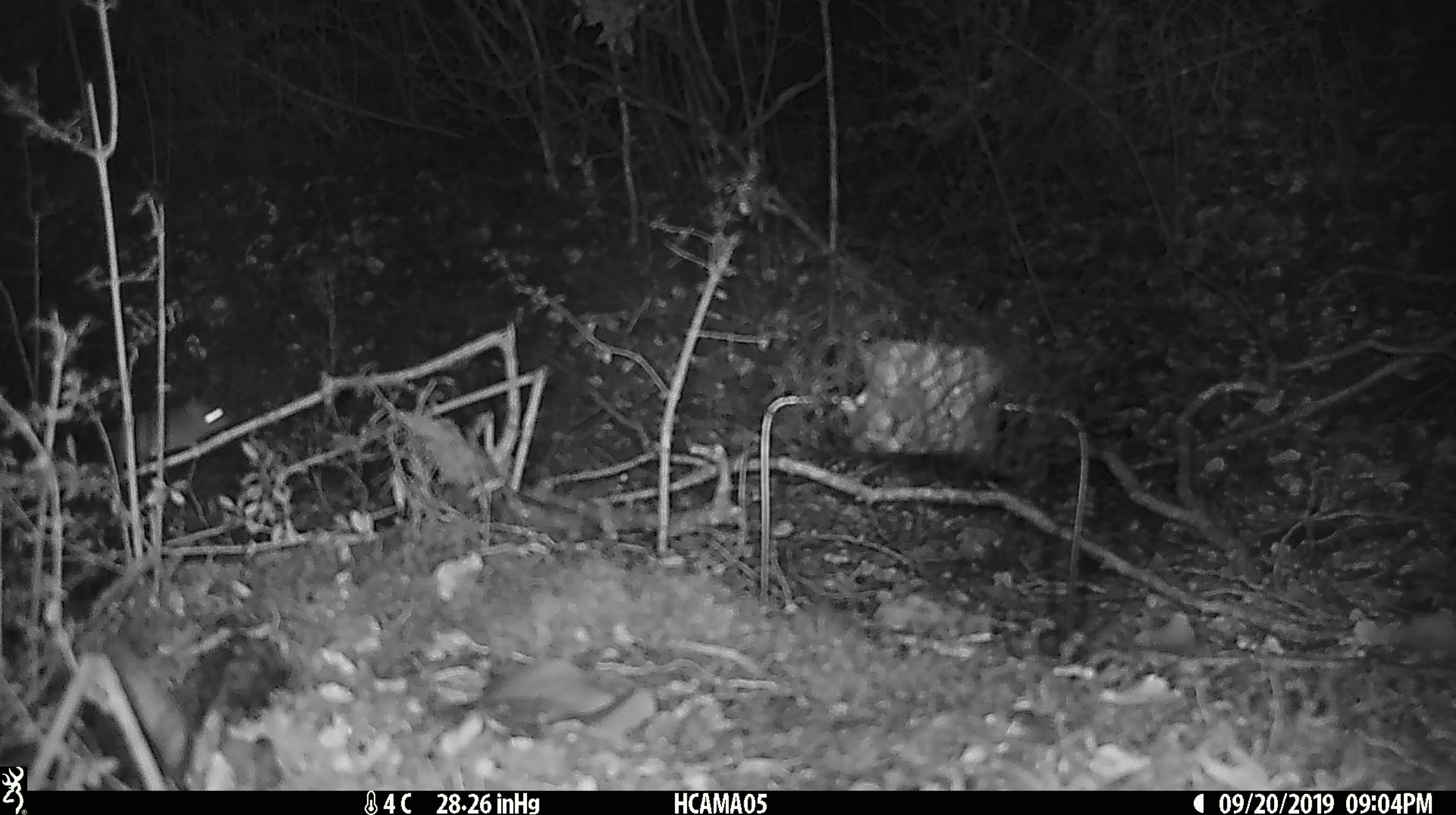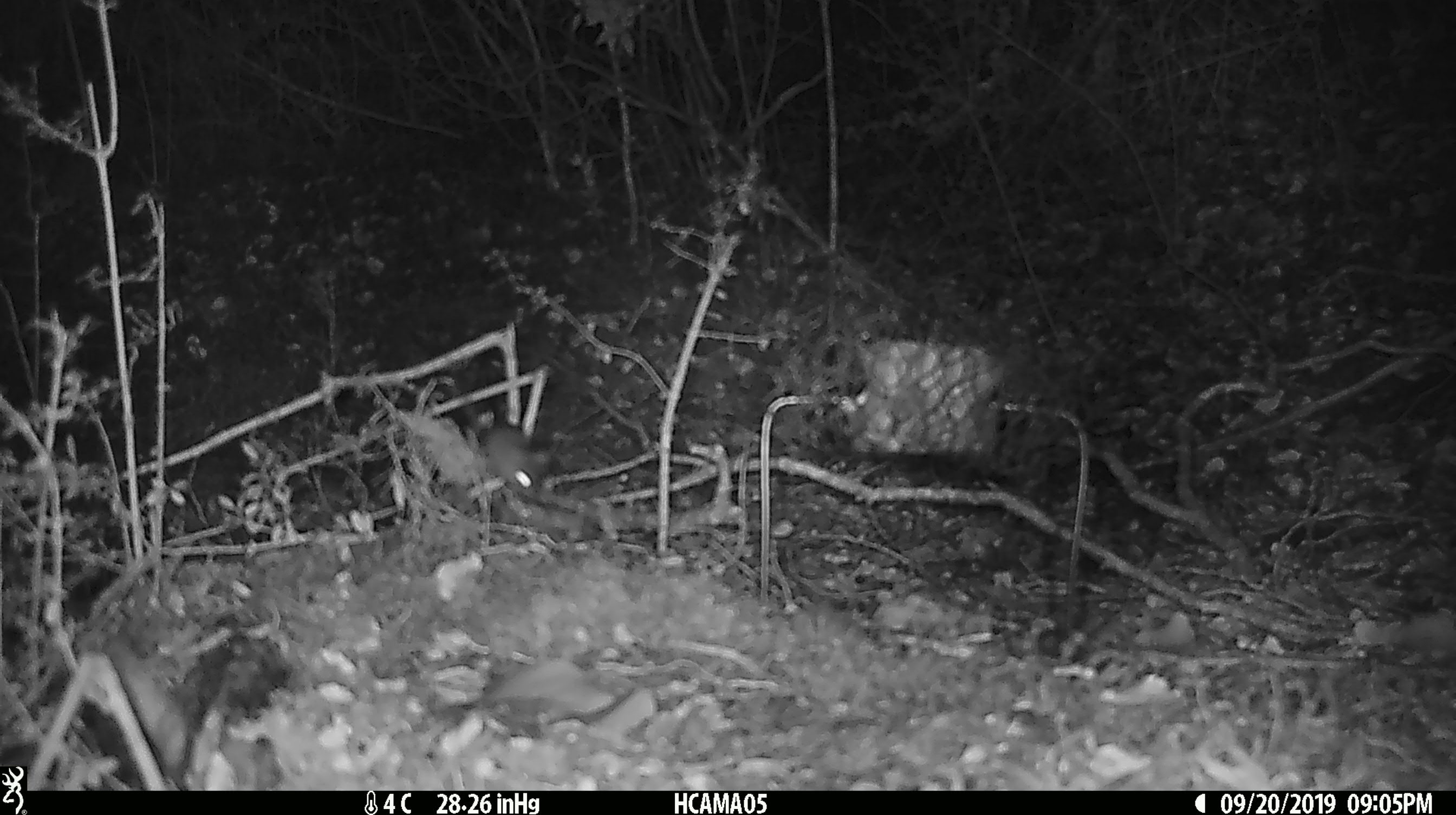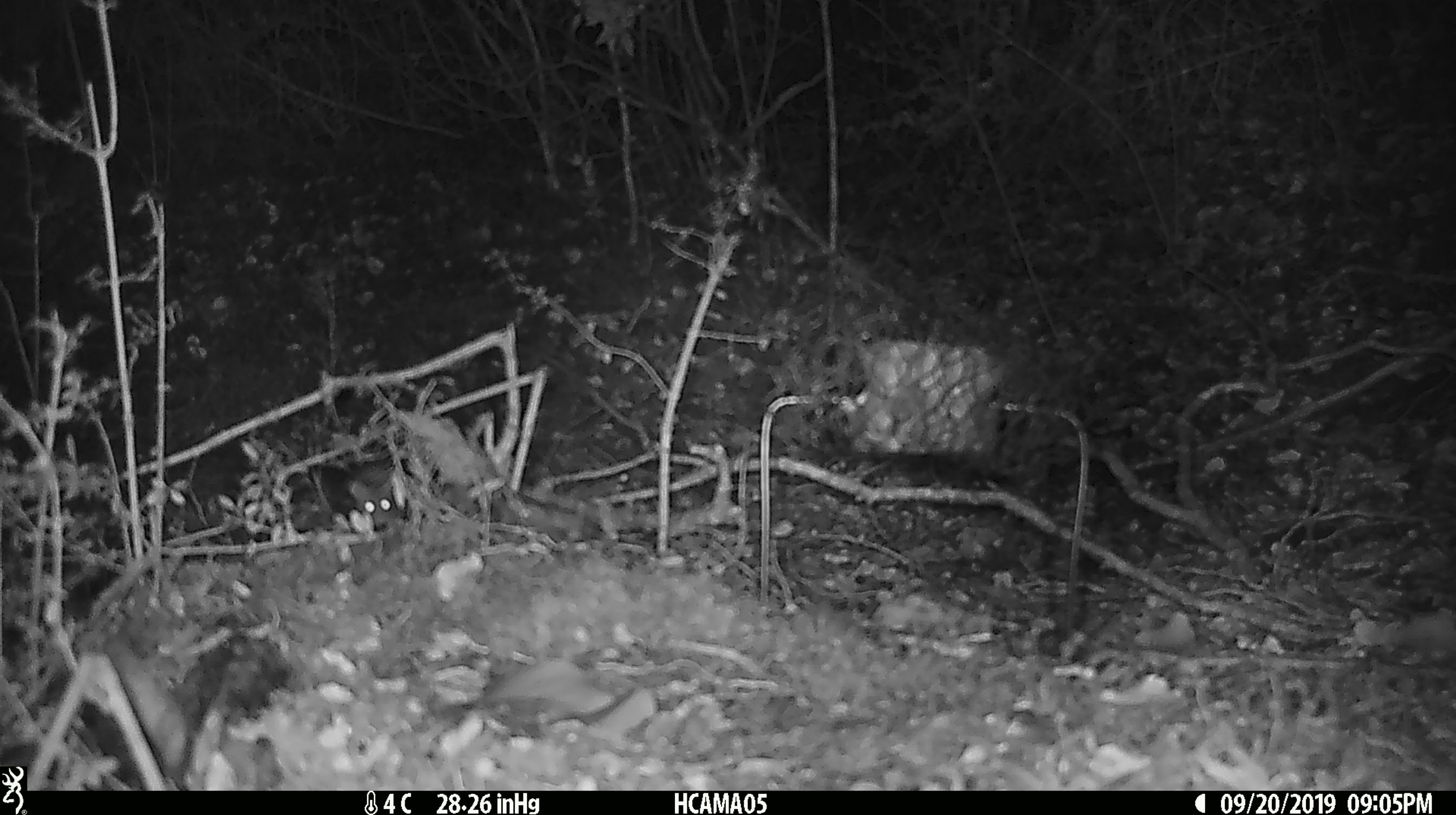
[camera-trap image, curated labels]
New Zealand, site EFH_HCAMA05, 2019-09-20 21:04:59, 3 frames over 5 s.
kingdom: Animalia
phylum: Chordata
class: Mammalia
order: Rodentia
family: Muridae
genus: Mus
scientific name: Mus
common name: mouse